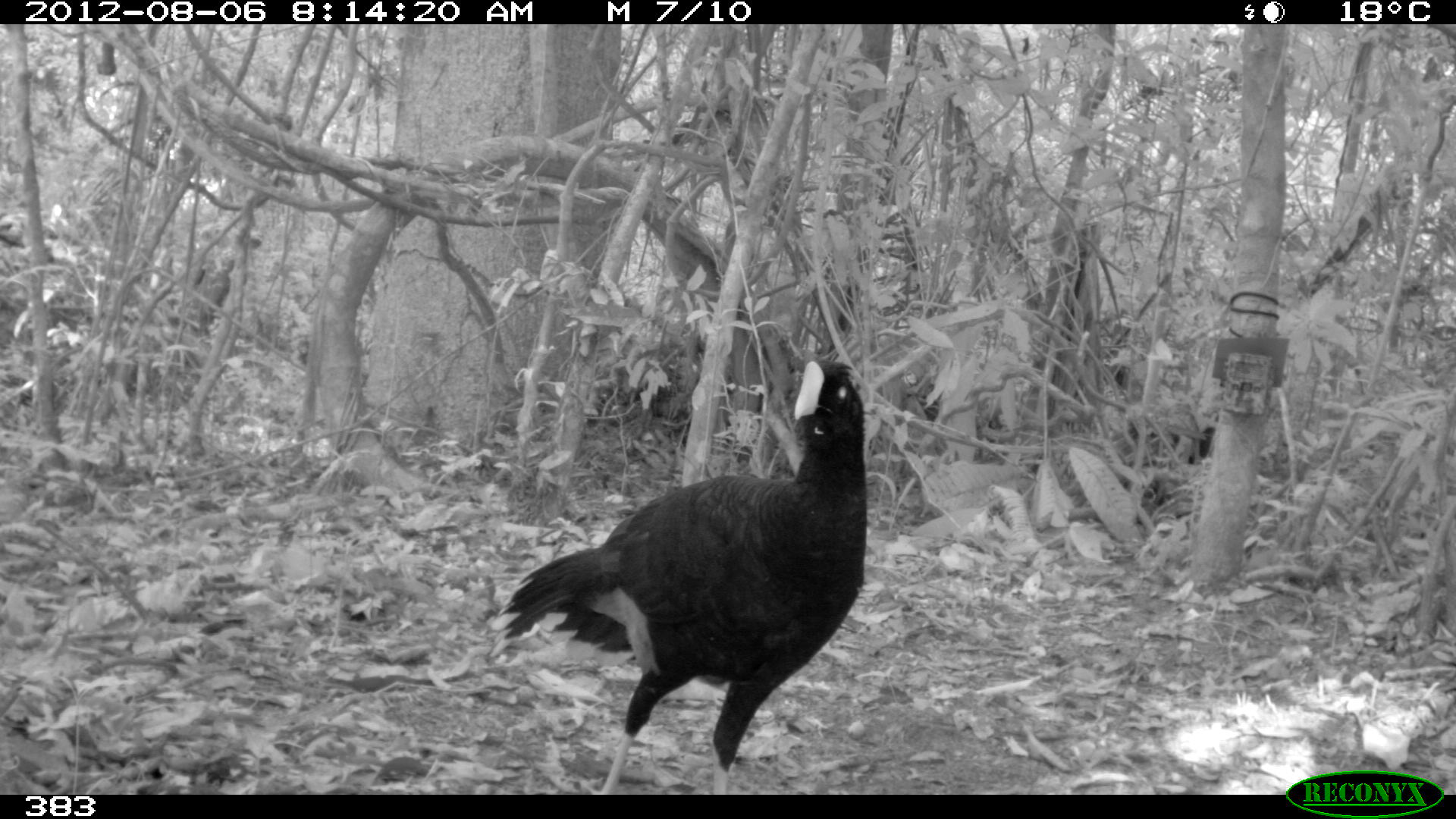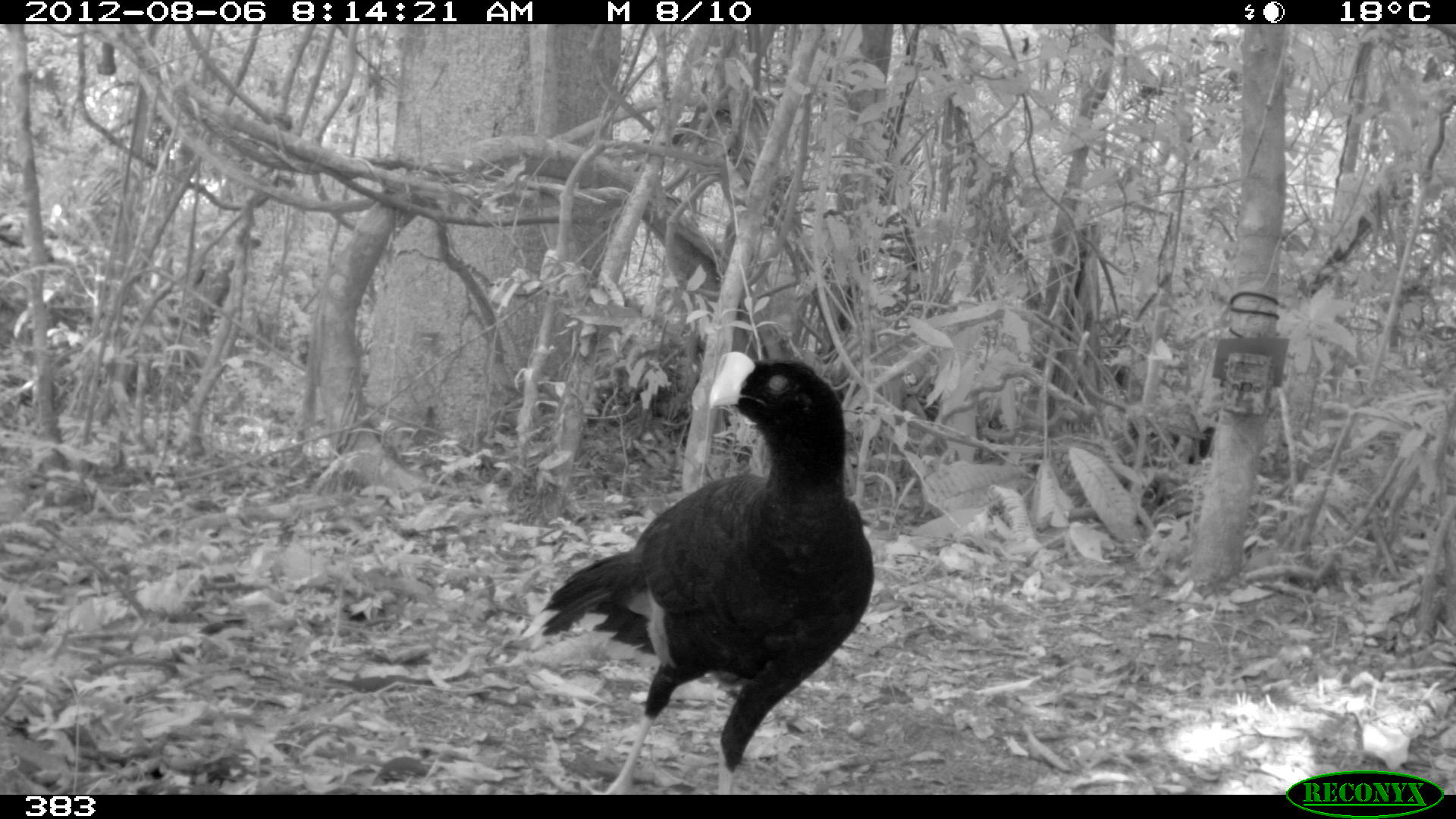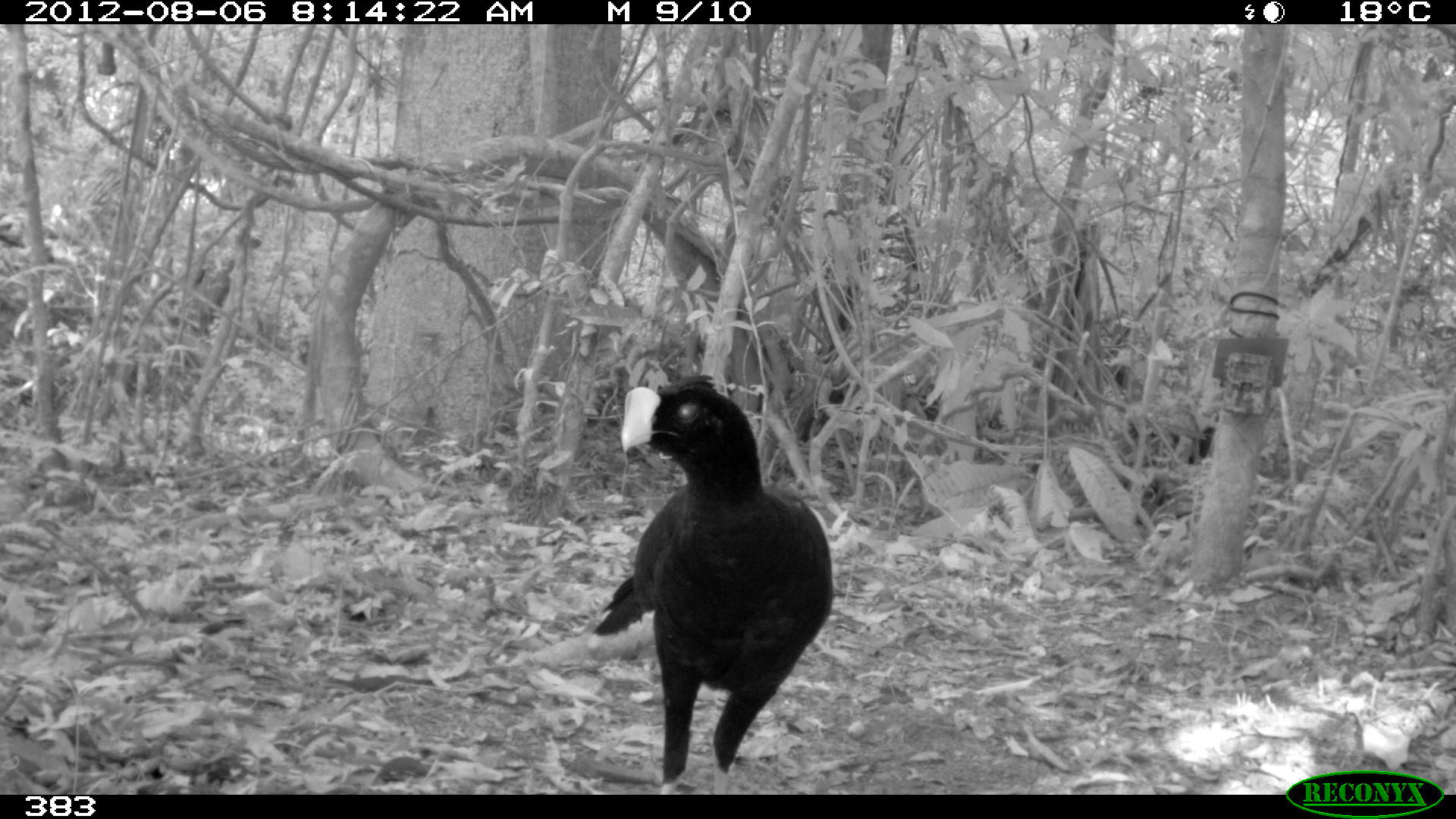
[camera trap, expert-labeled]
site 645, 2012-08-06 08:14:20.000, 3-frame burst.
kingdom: Animalia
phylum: Chordata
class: Aves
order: Galliformes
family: Cracidae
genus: Mitu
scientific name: Mitu tuberosum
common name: razor-billed curassow